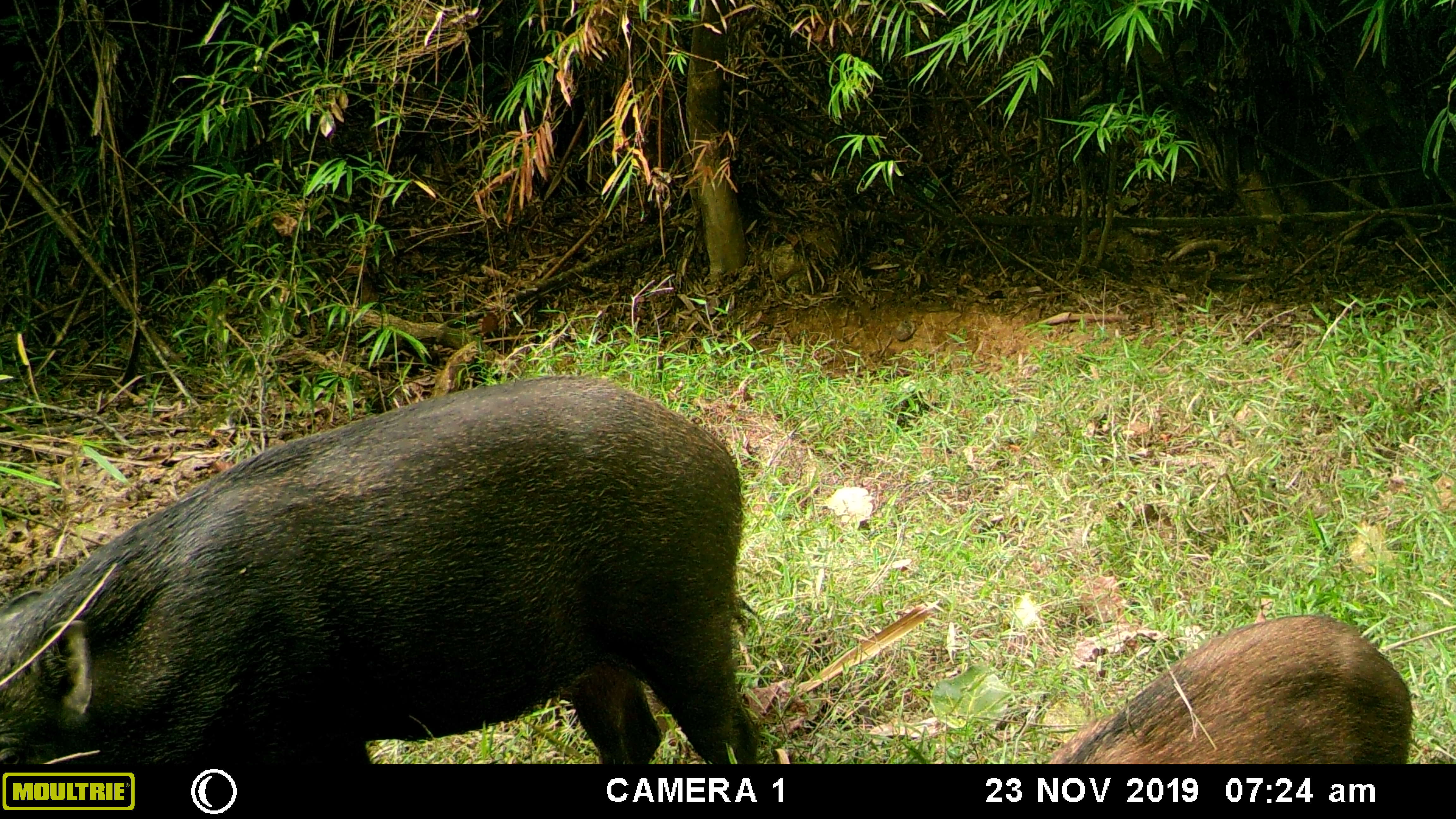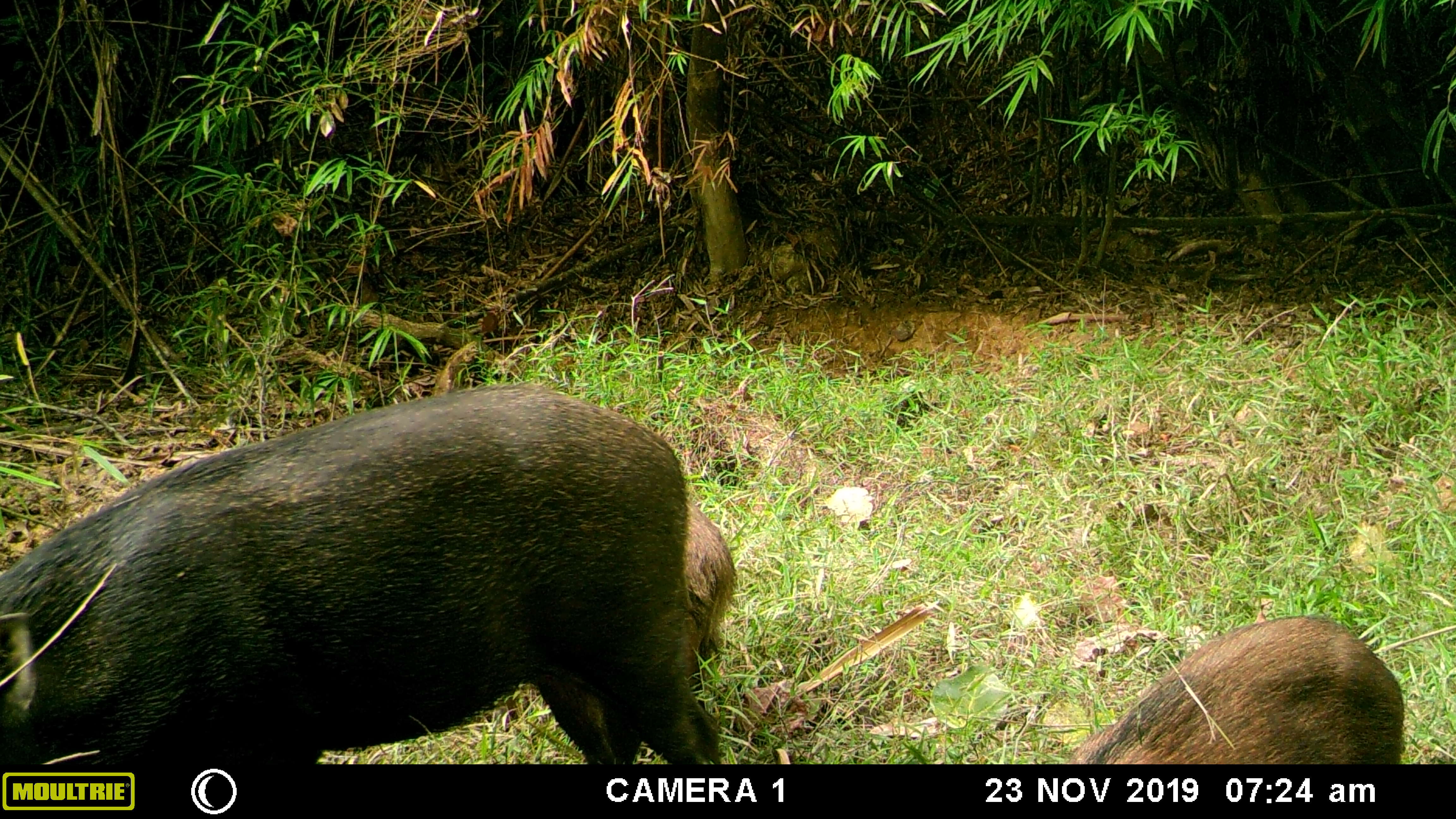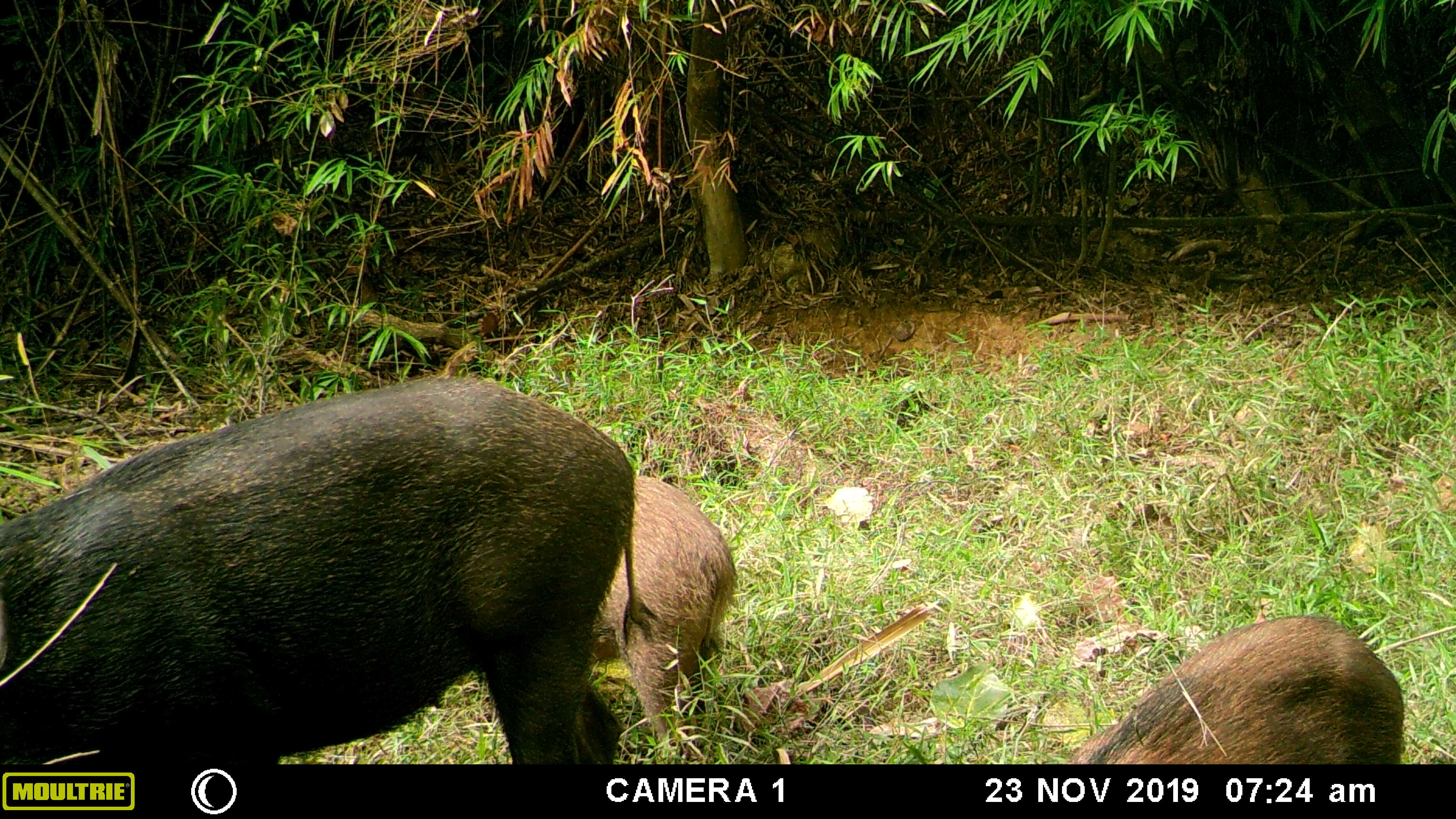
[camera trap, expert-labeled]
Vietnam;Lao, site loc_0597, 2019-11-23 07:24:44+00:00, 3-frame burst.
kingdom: Animalia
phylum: Chordata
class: Mammalia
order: Artiodactyla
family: Suidae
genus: Sus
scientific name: Sus scrofa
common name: eurasian wild pig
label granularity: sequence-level